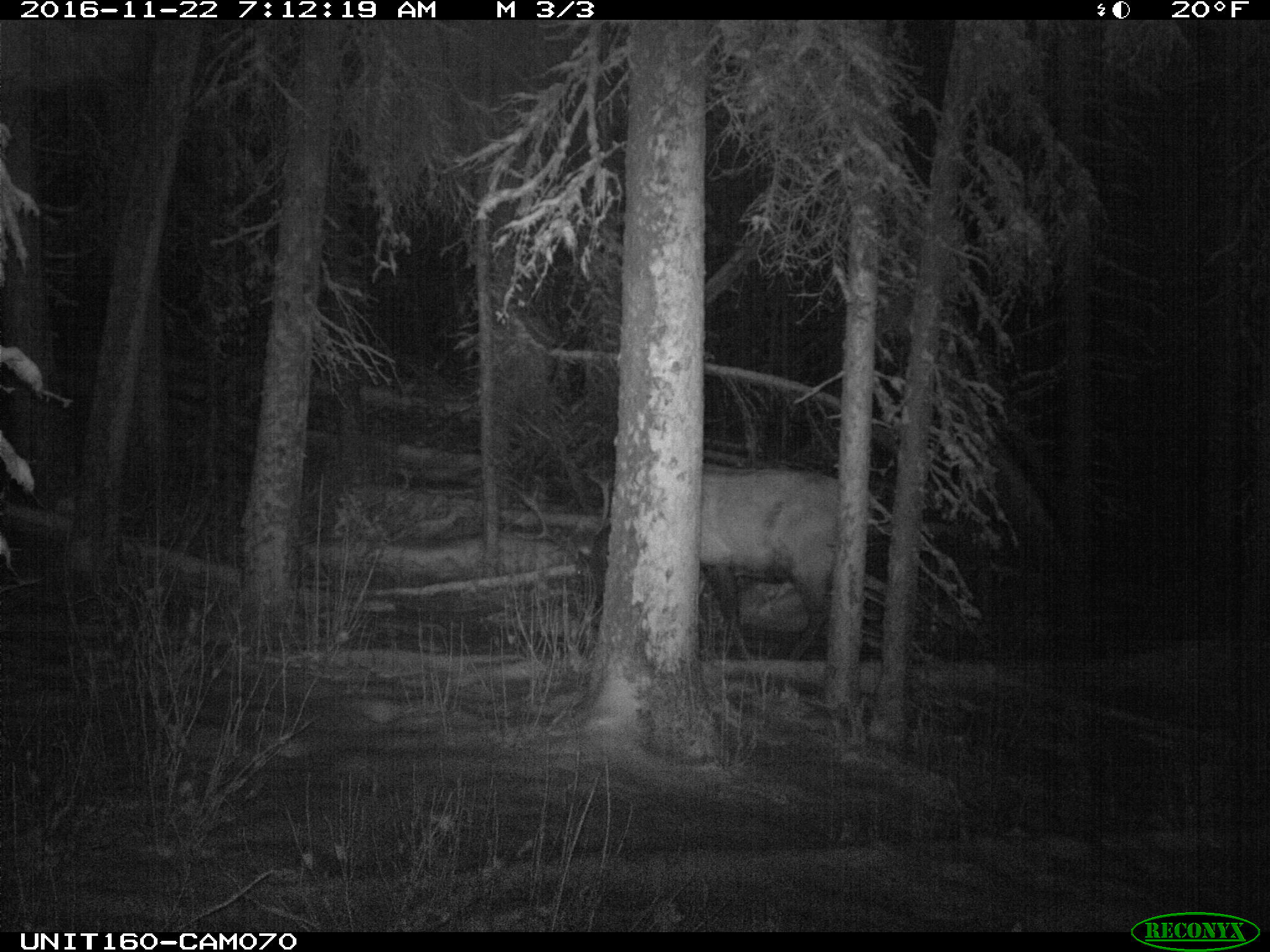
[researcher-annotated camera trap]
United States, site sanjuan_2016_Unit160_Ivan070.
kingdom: Animalia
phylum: Chordata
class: Mammalia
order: Artiodactyla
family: Cervidae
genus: Cervus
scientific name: Cervus elaphus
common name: red deer